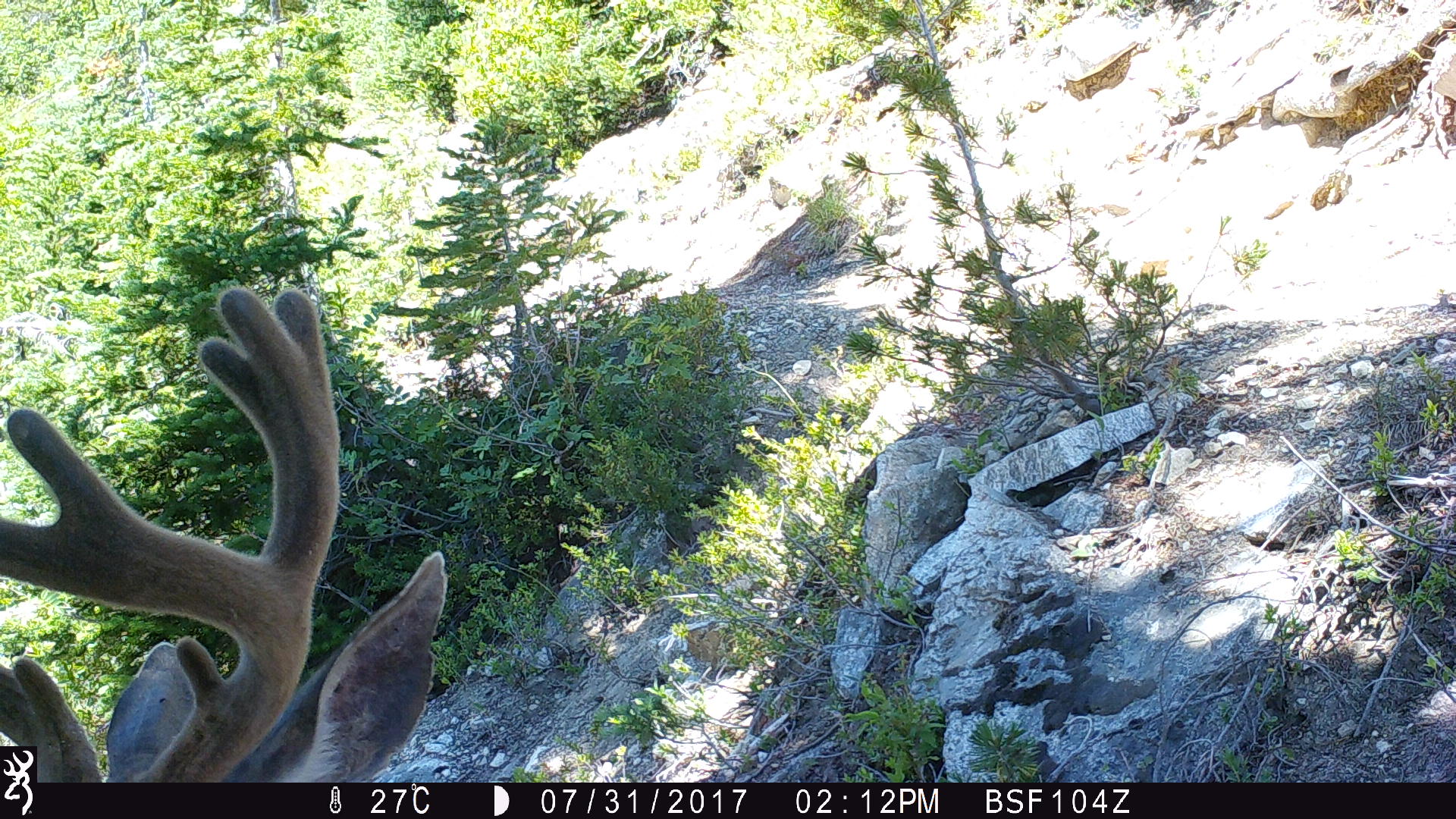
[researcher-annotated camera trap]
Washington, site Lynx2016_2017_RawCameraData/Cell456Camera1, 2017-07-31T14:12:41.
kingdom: Animalia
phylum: Chordata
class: Mammalia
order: Artiodactyla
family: Cervidae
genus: Odocoileus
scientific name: Odocoileus hemionus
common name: mule deer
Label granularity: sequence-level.